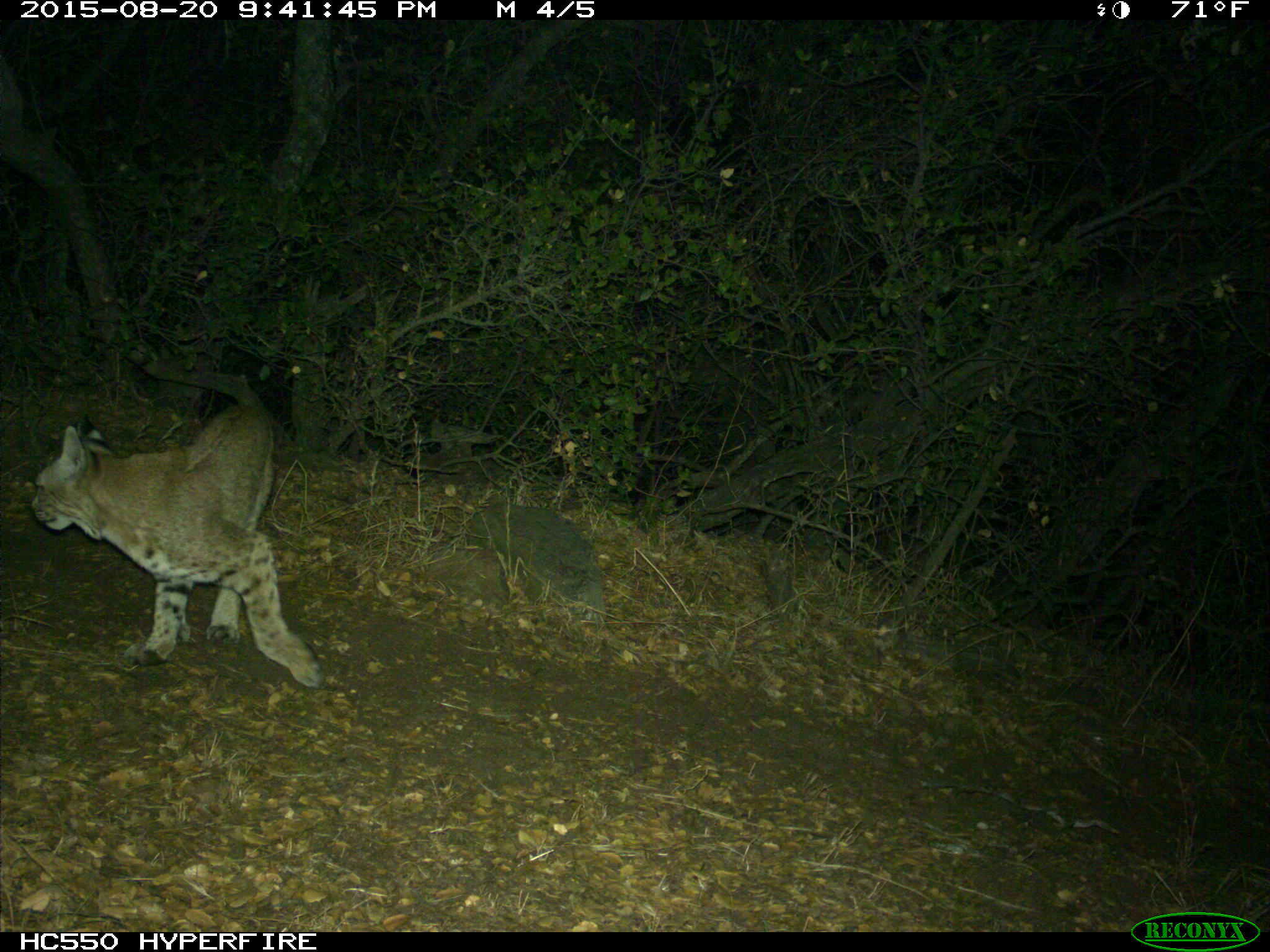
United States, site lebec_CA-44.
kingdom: Animalia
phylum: Chordata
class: Mammalia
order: Carnivora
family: Felidae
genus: Lynx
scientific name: Lynx rufus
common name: bobcat